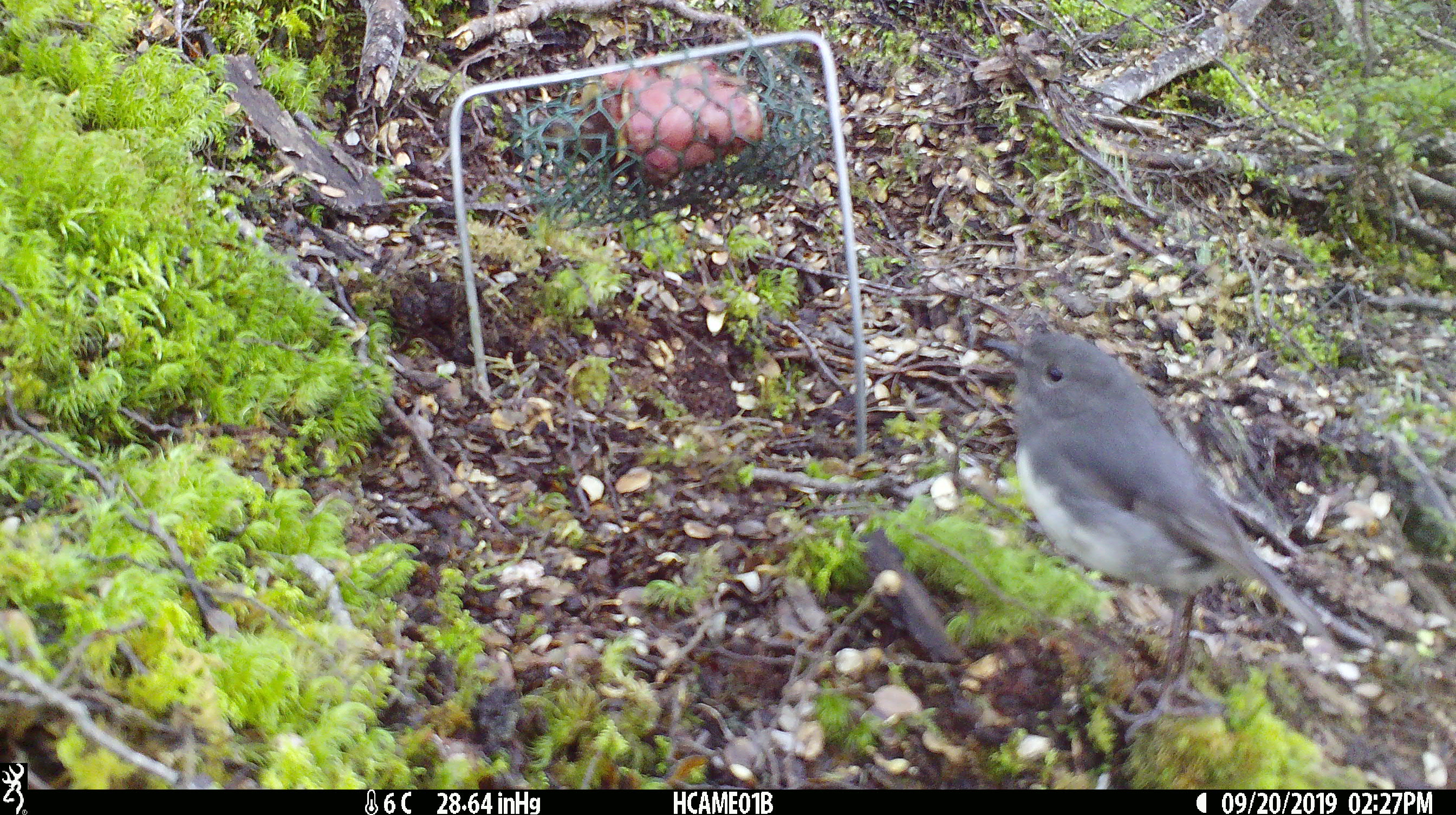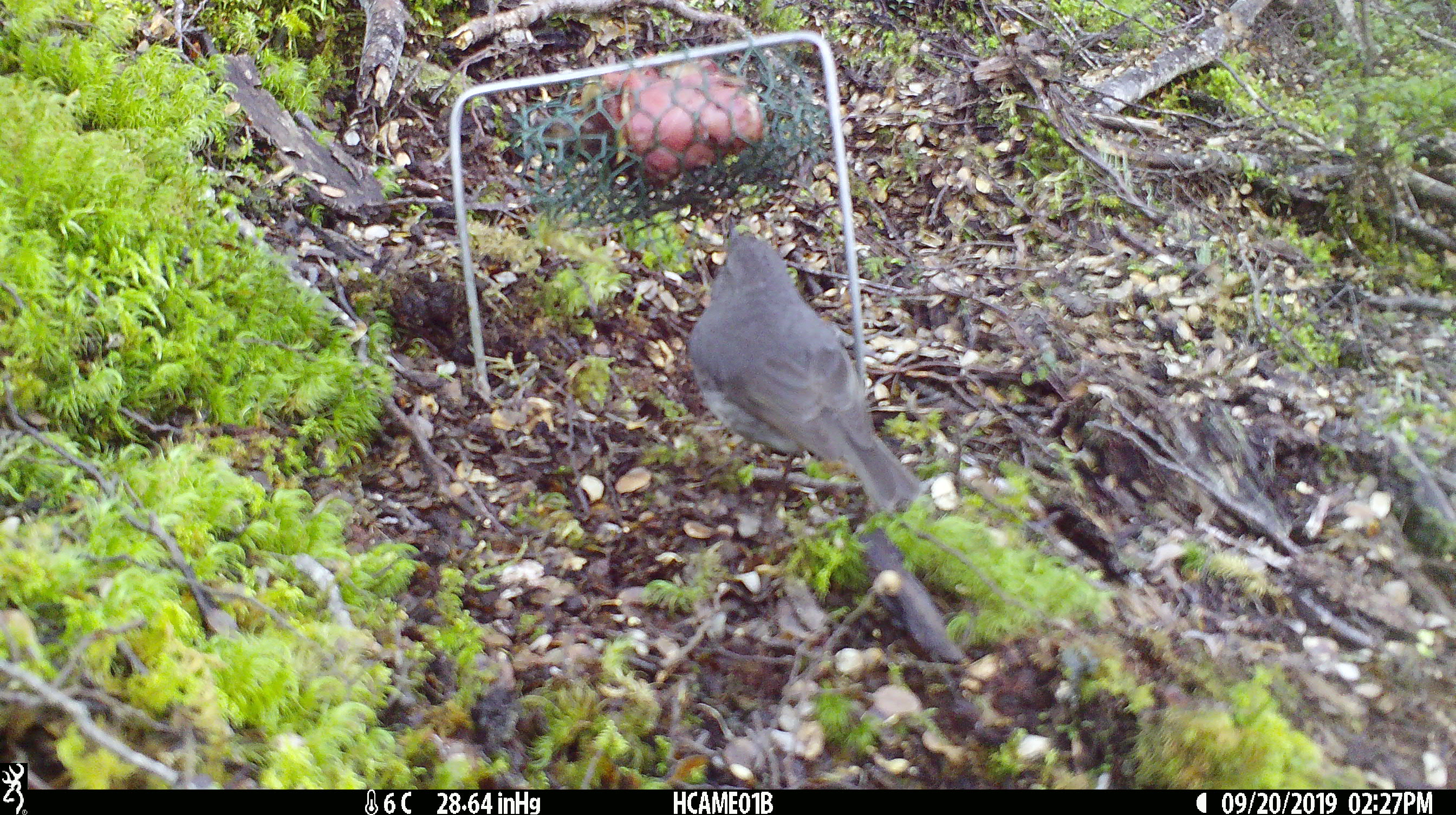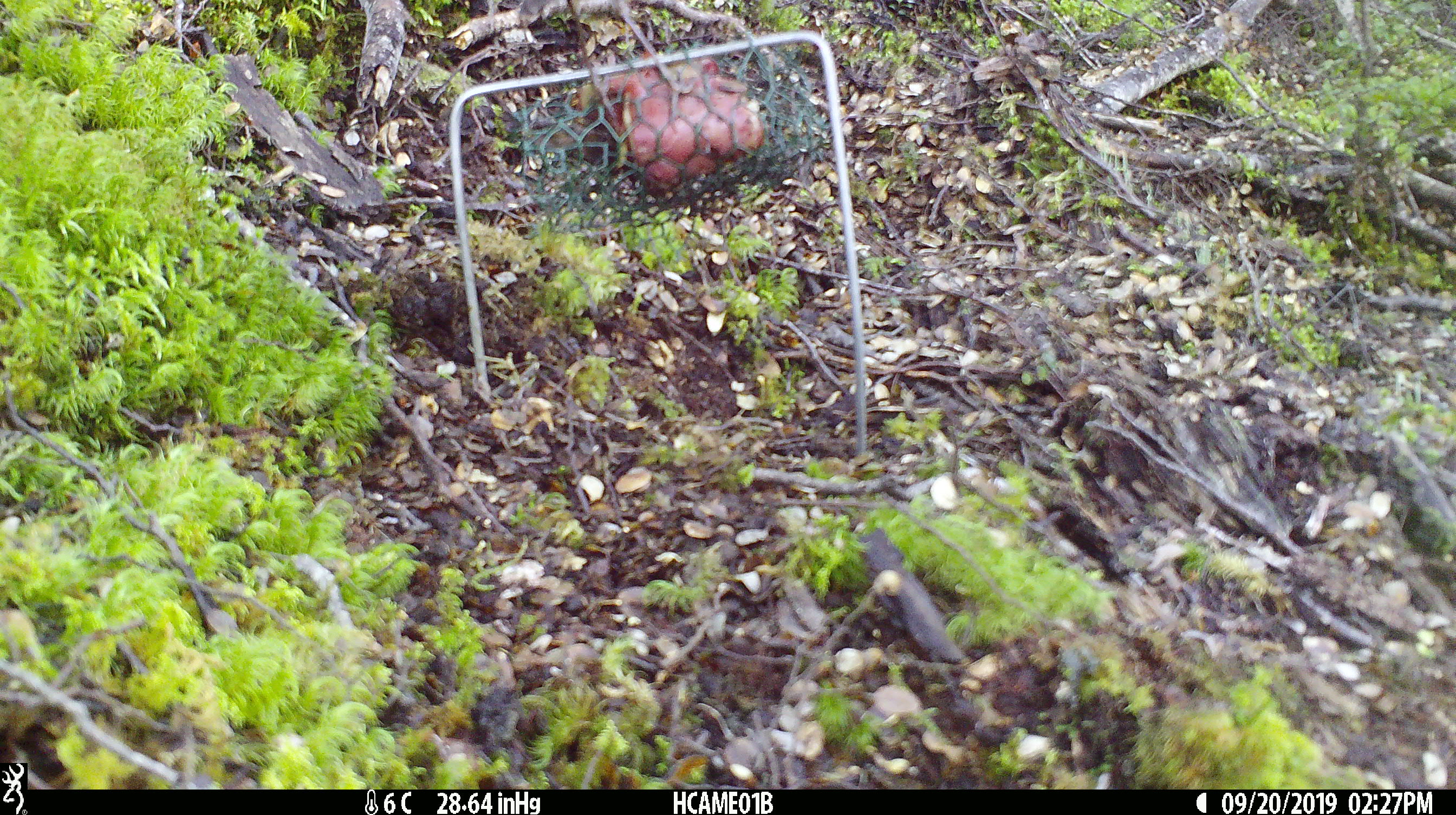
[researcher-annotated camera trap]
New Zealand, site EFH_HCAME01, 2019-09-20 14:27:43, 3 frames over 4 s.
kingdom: Animalia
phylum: Chordata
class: Aves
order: Passeriformes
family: Petroicidae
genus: Petroica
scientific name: Petroica australis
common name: new zealand robin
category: robin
Robin (new zealand robin) (Petroica australis).